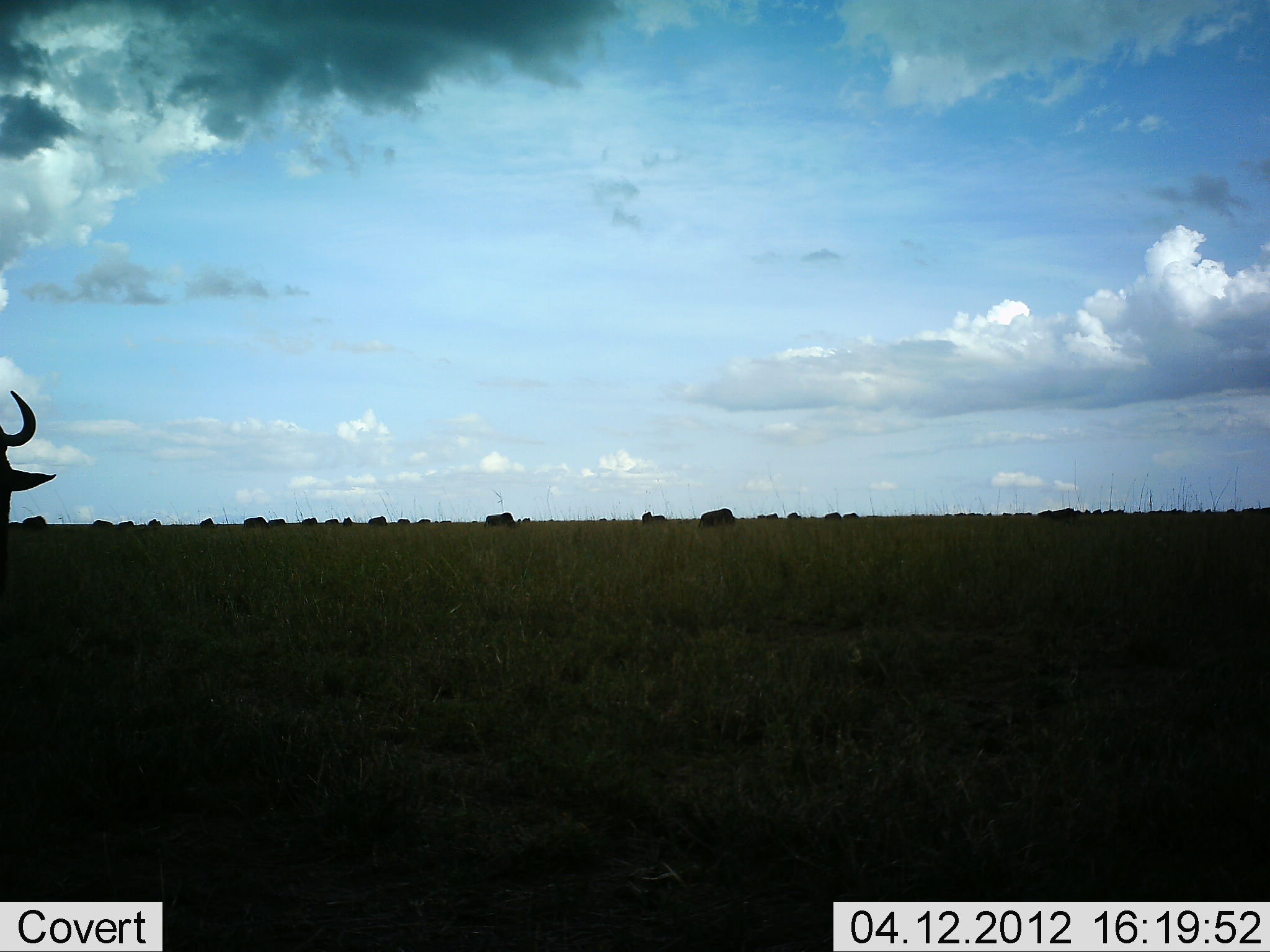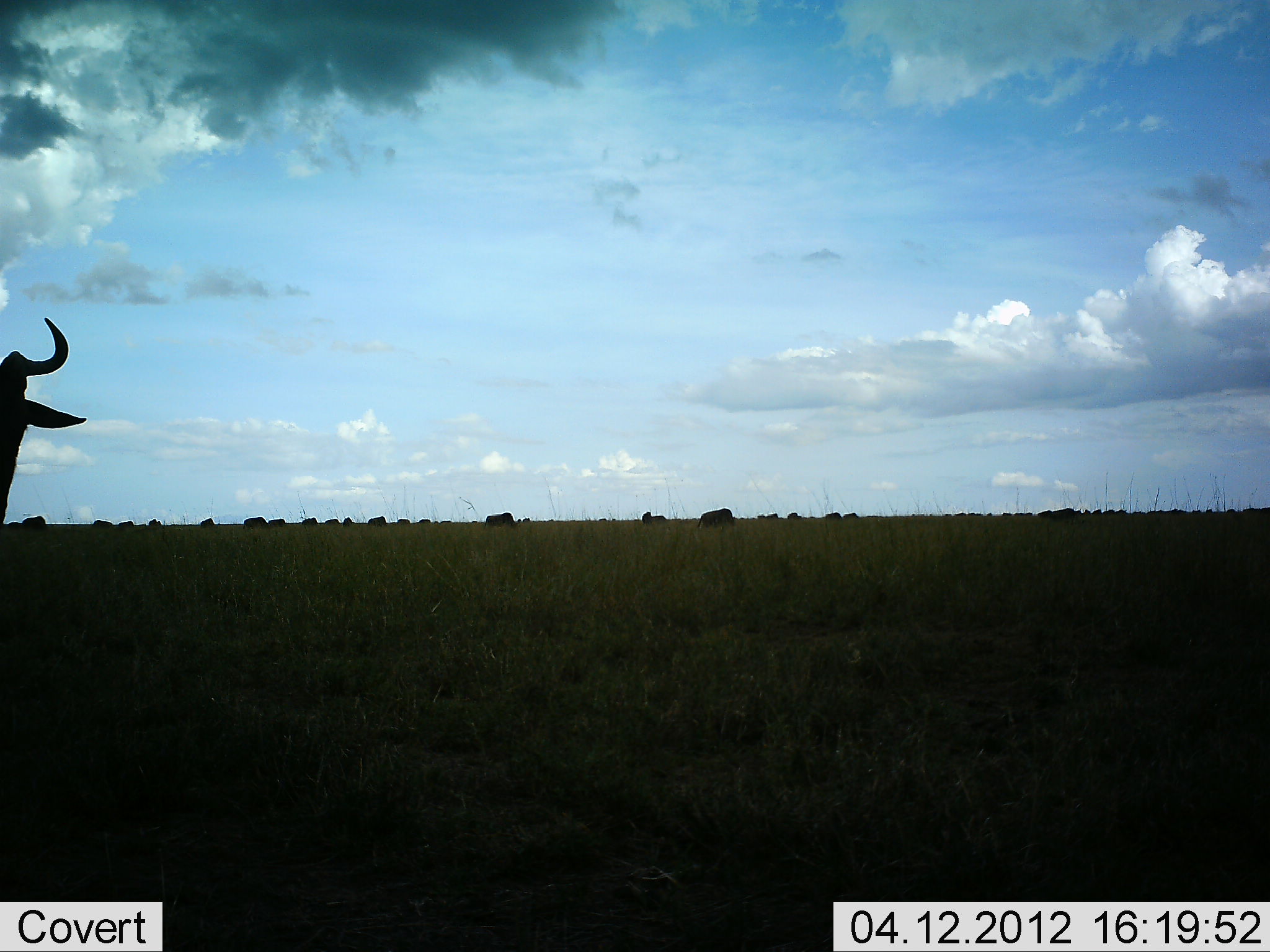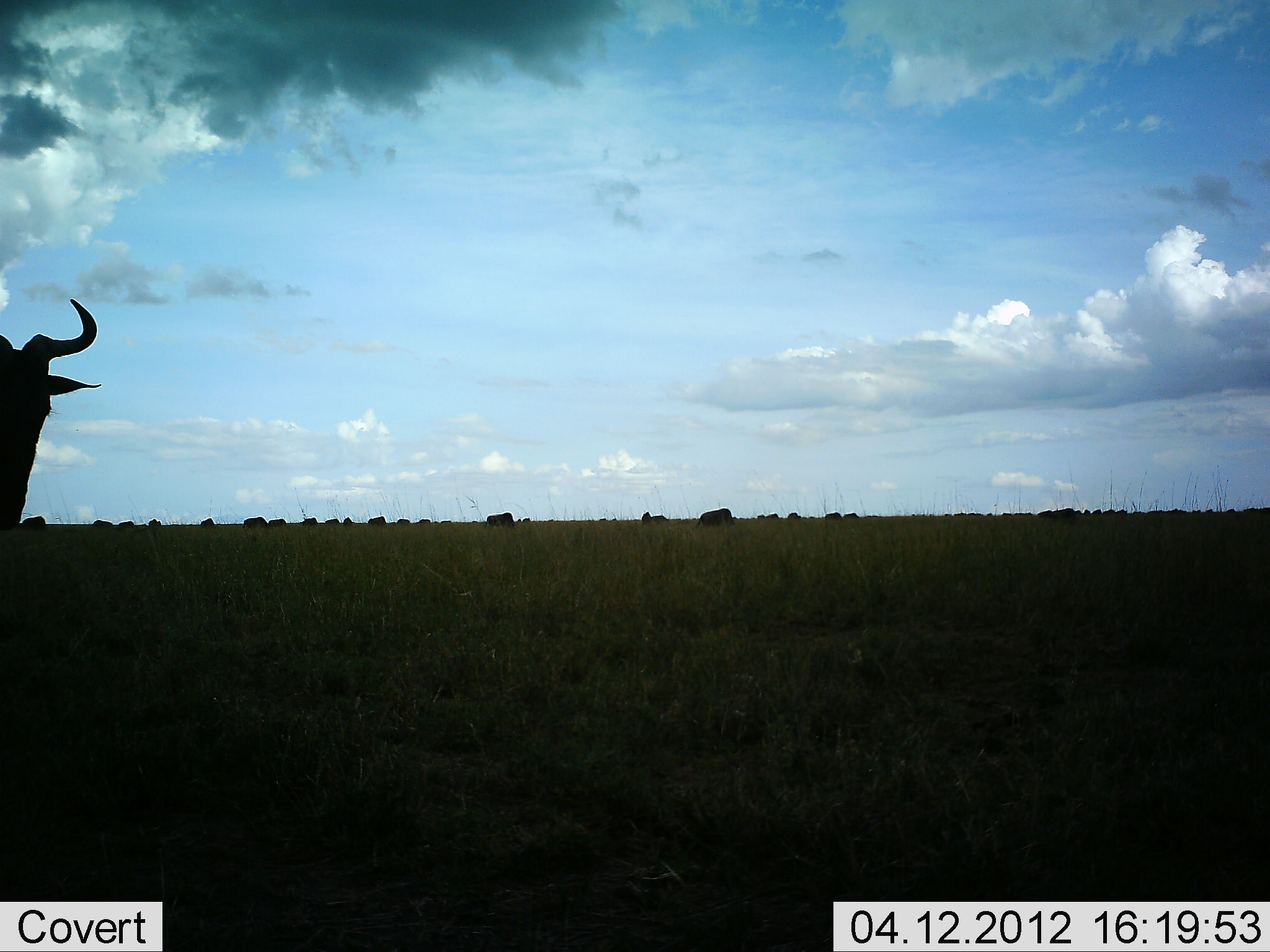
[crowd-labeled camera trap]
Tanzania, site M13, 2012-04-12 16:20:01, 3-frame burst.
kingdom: Animalia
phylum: Chordata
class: Mammalia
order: Artiodactyla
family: Bovidae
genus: Connochaetes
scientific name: Connochaetes taurinus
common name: blue wildebeest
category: wildebeest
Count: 1.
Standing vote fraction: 76%.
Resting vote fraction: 12%.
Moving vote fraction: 24%.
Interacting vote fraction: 0%.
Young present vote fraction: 0%.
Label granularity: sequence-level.